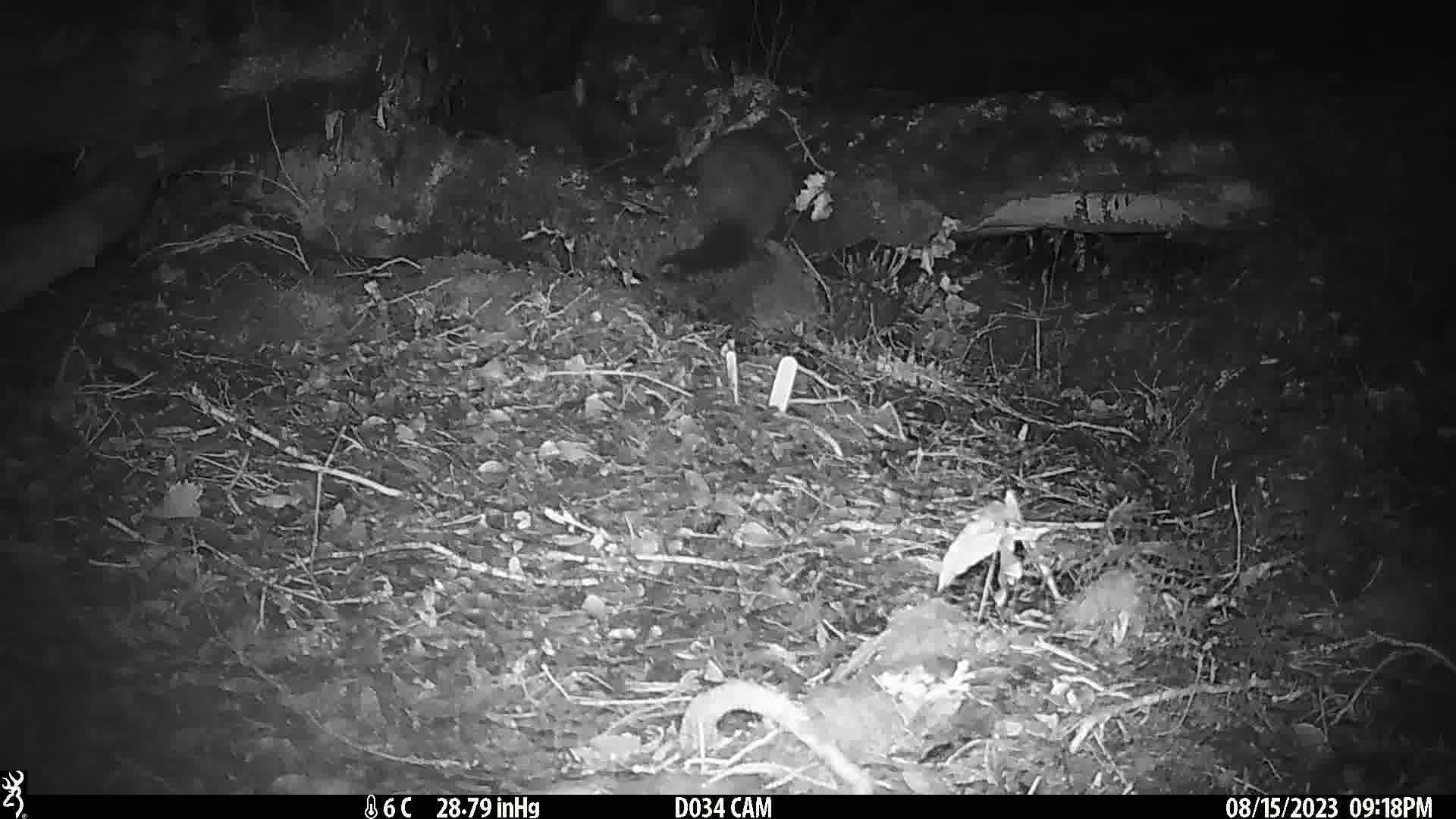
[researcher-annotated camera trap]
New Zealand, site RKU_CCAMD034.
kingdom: Animalia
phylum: Chordata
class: Mammalia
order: Diprotodontia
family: Phalangeridae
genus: Trichosurus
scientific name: Trichosurus vulpecula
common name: common brushtail possum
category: possum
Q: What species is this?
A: Possum (common brushtail possum) (Trichosurus vulpecula).